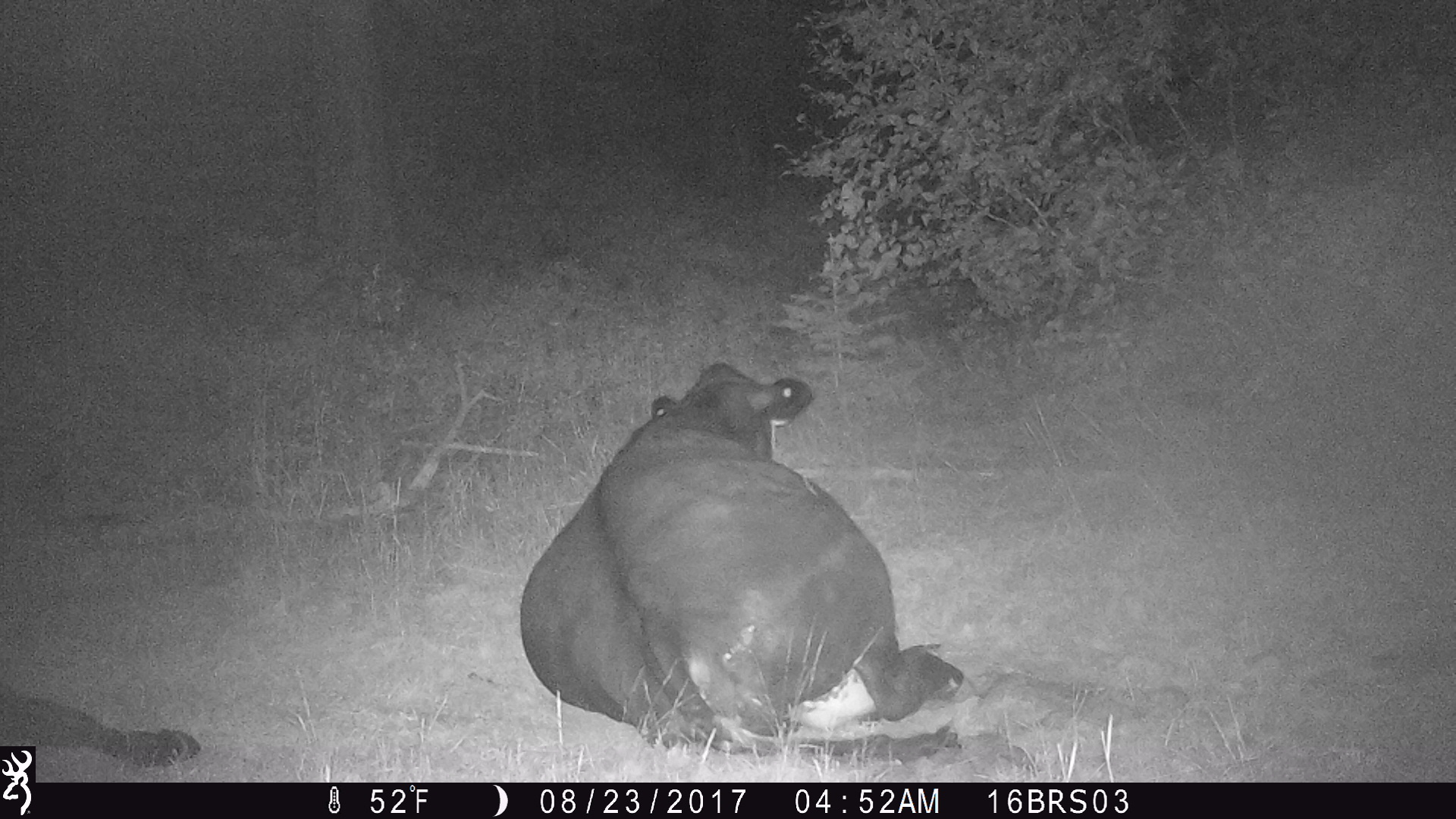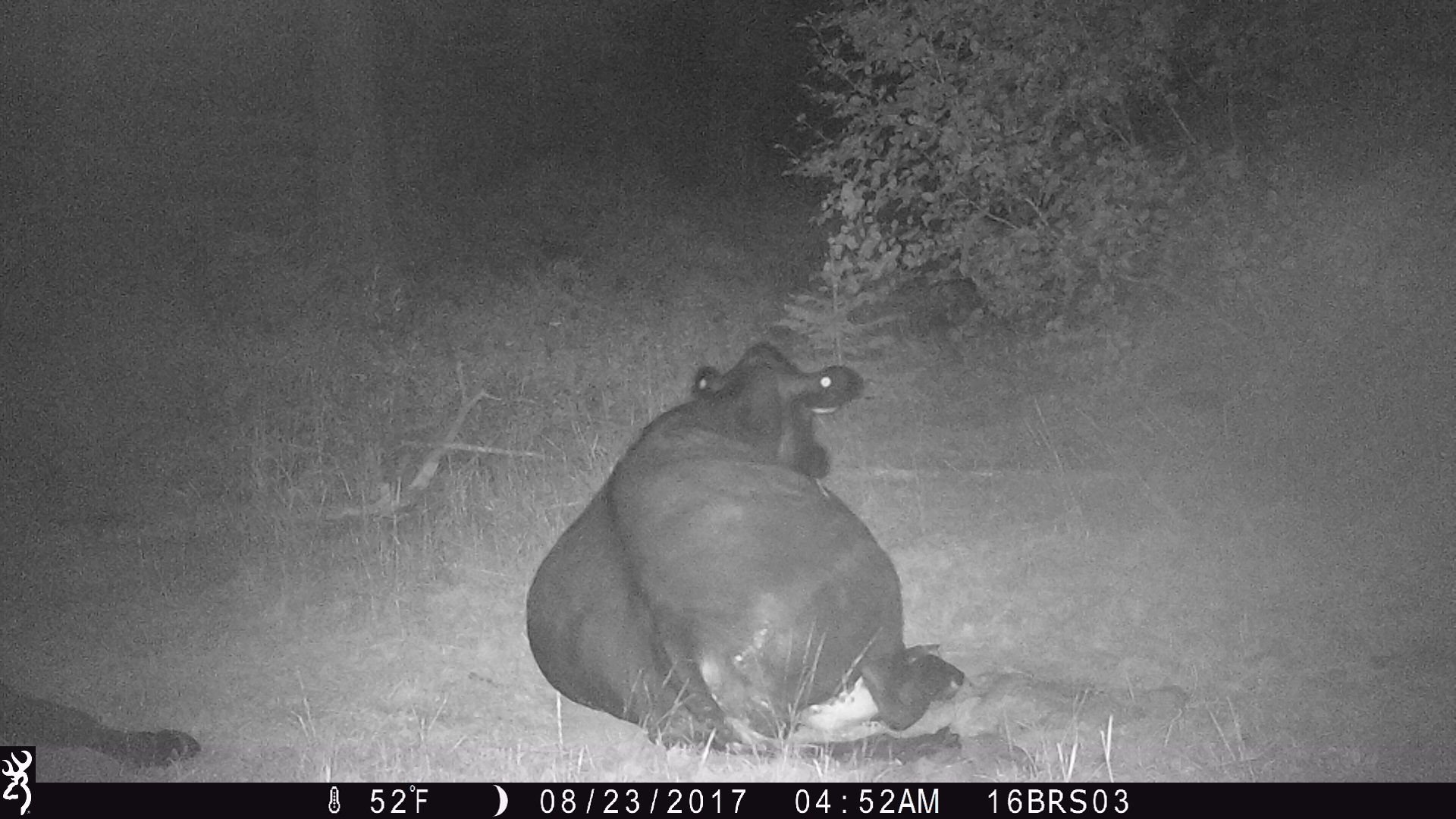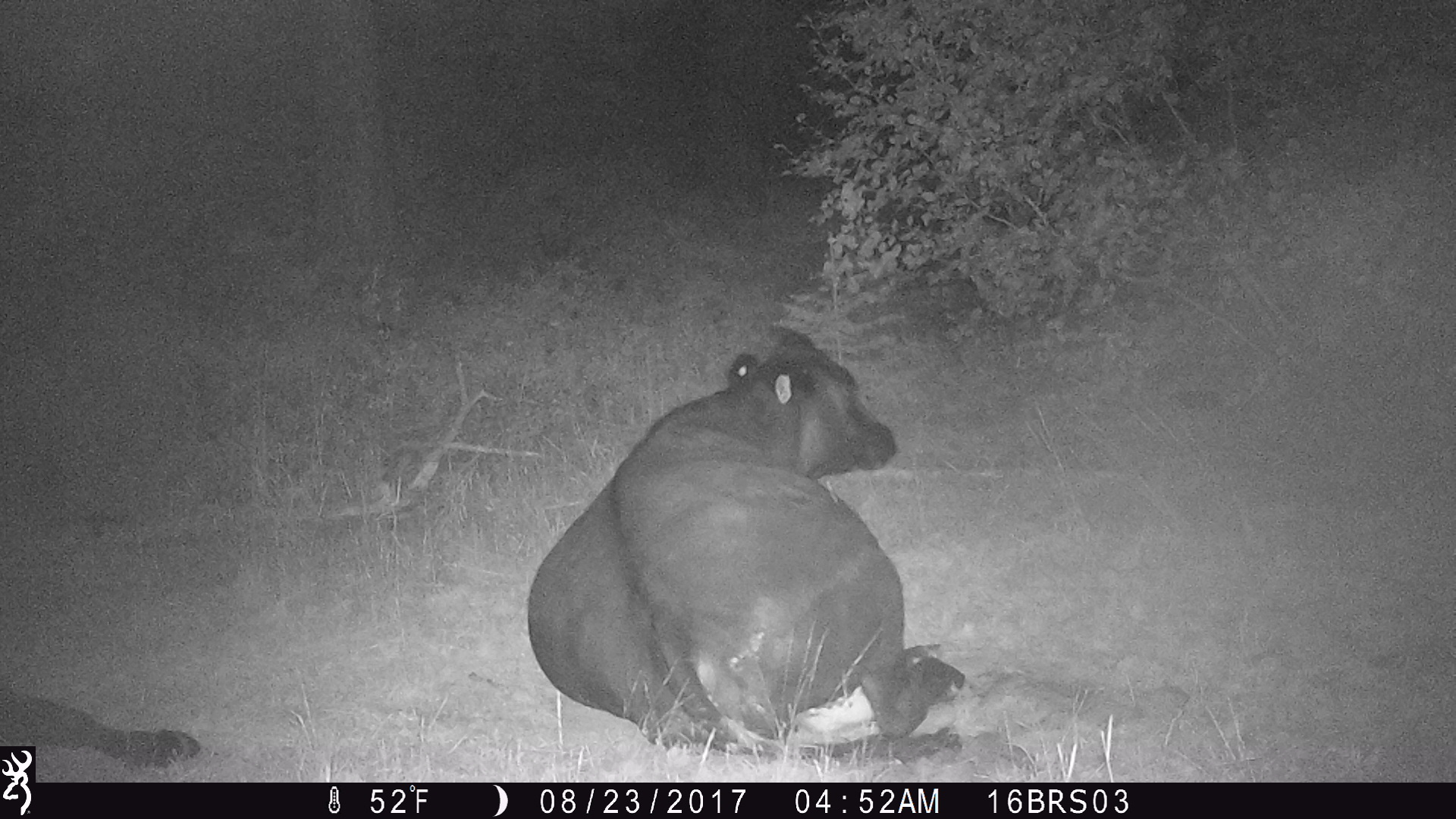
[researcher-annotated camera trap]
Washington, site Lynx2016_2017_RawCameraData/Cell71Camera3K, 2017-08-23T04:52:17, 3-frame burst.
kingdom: Animalia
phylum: Chordata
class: Mammalia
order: Artiodactyla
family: Bovidae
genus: Bos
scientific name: Bos taurus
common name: domestic cattle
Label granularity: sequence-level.